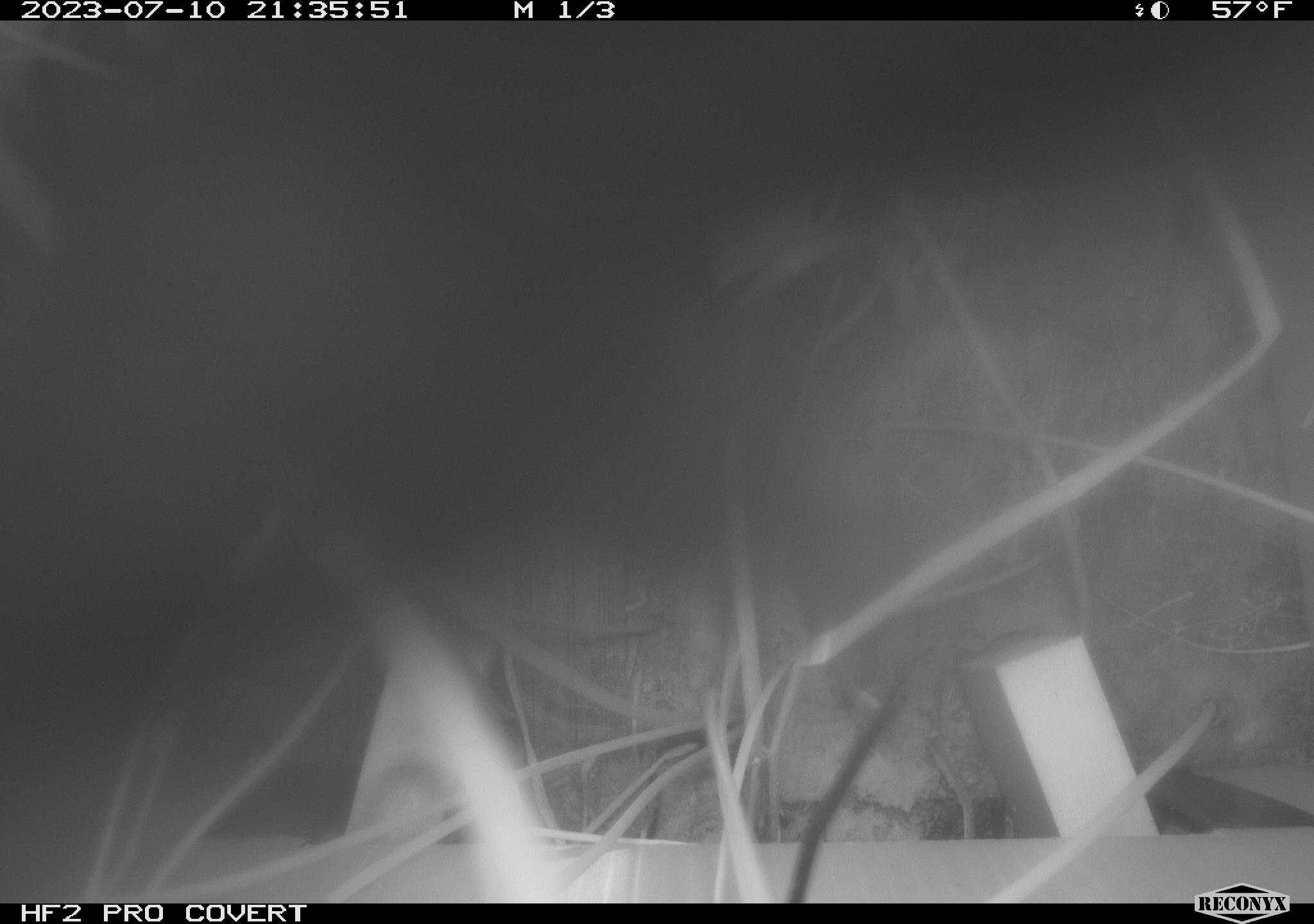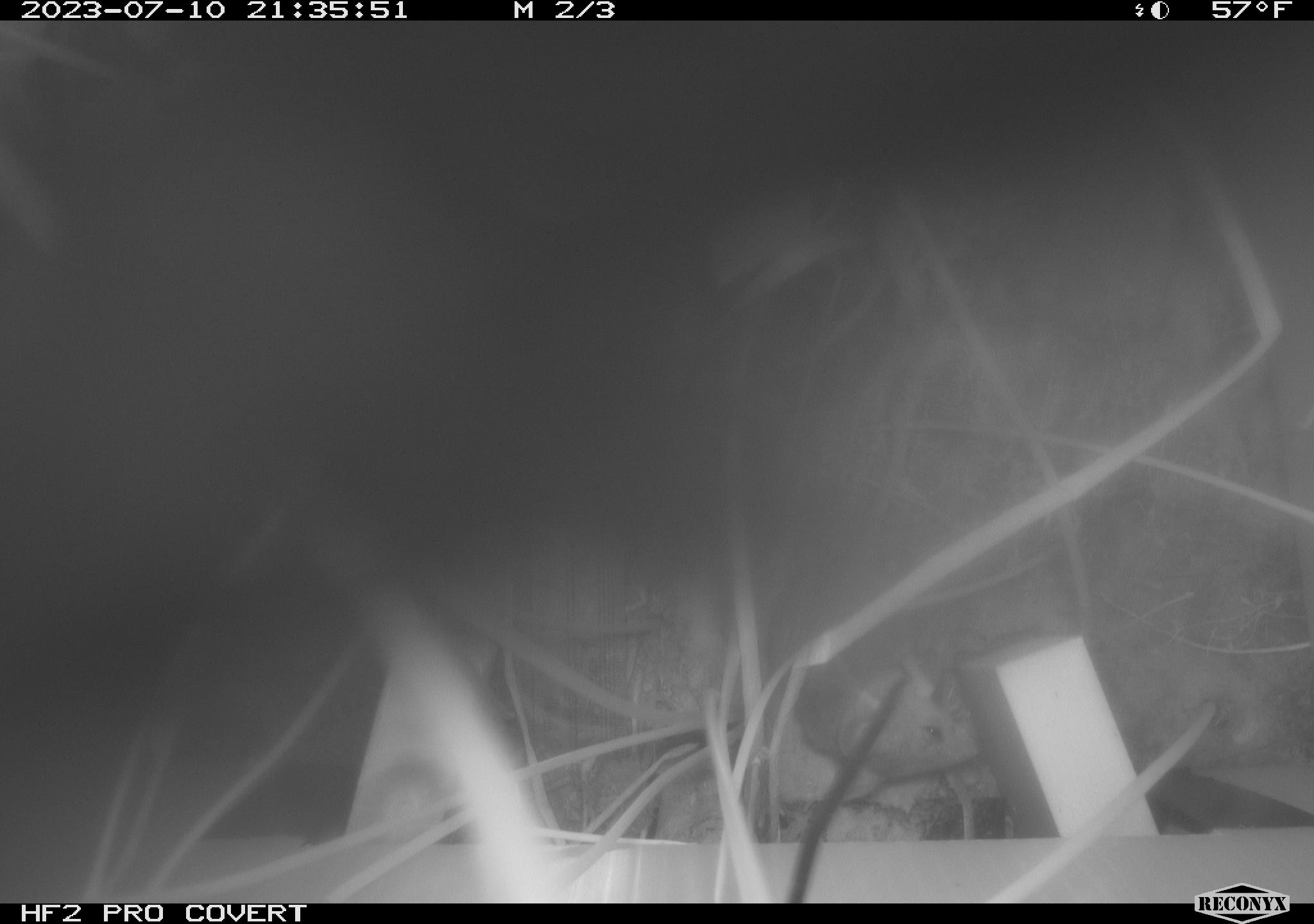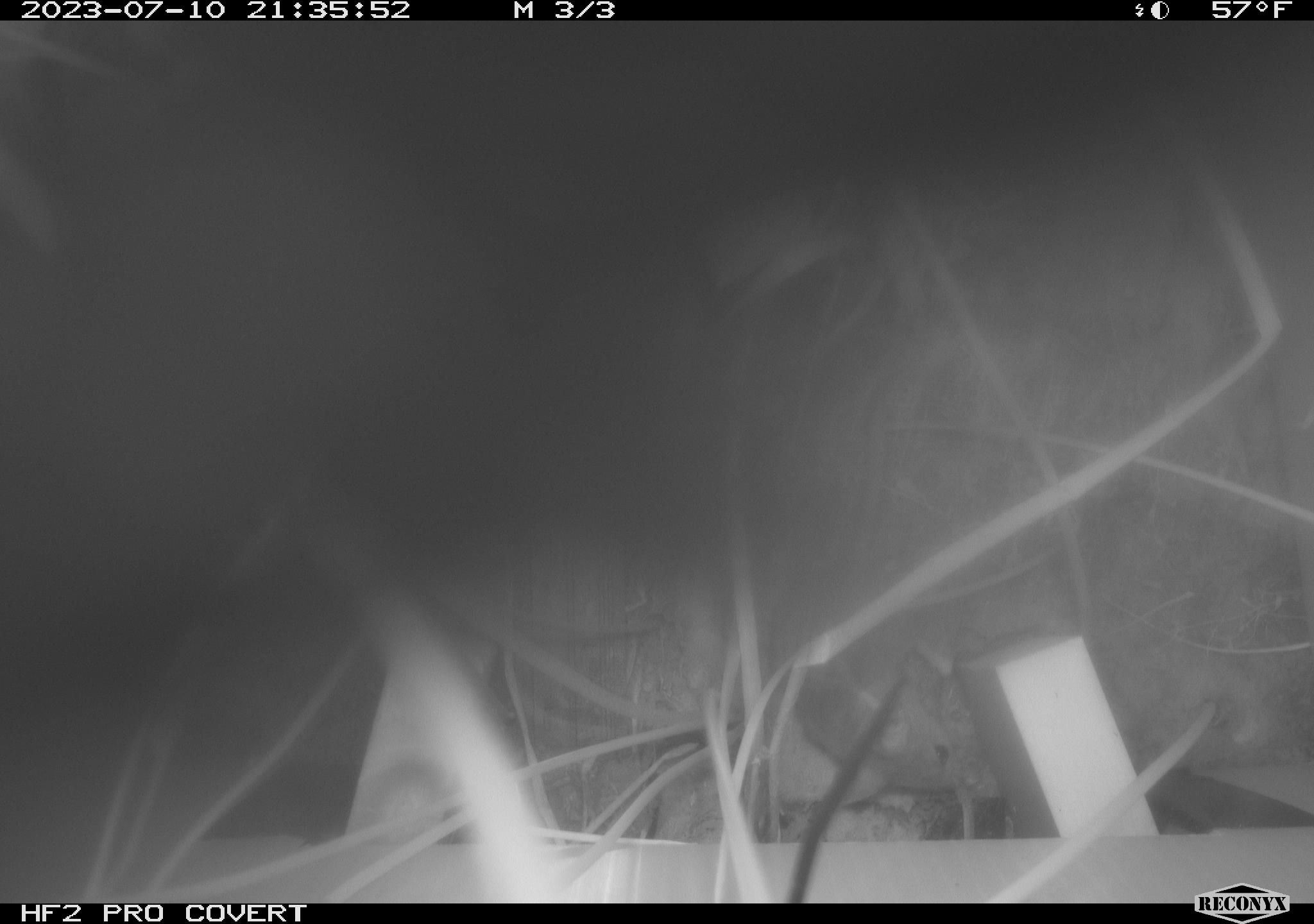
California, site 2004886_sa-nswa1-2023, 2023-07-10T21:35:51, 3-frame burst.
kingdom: Animalia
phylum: Chordata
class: Mammalia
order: Rodentia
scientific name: Rodentia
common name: rodent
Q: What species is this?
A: Rodent (Rodentia).